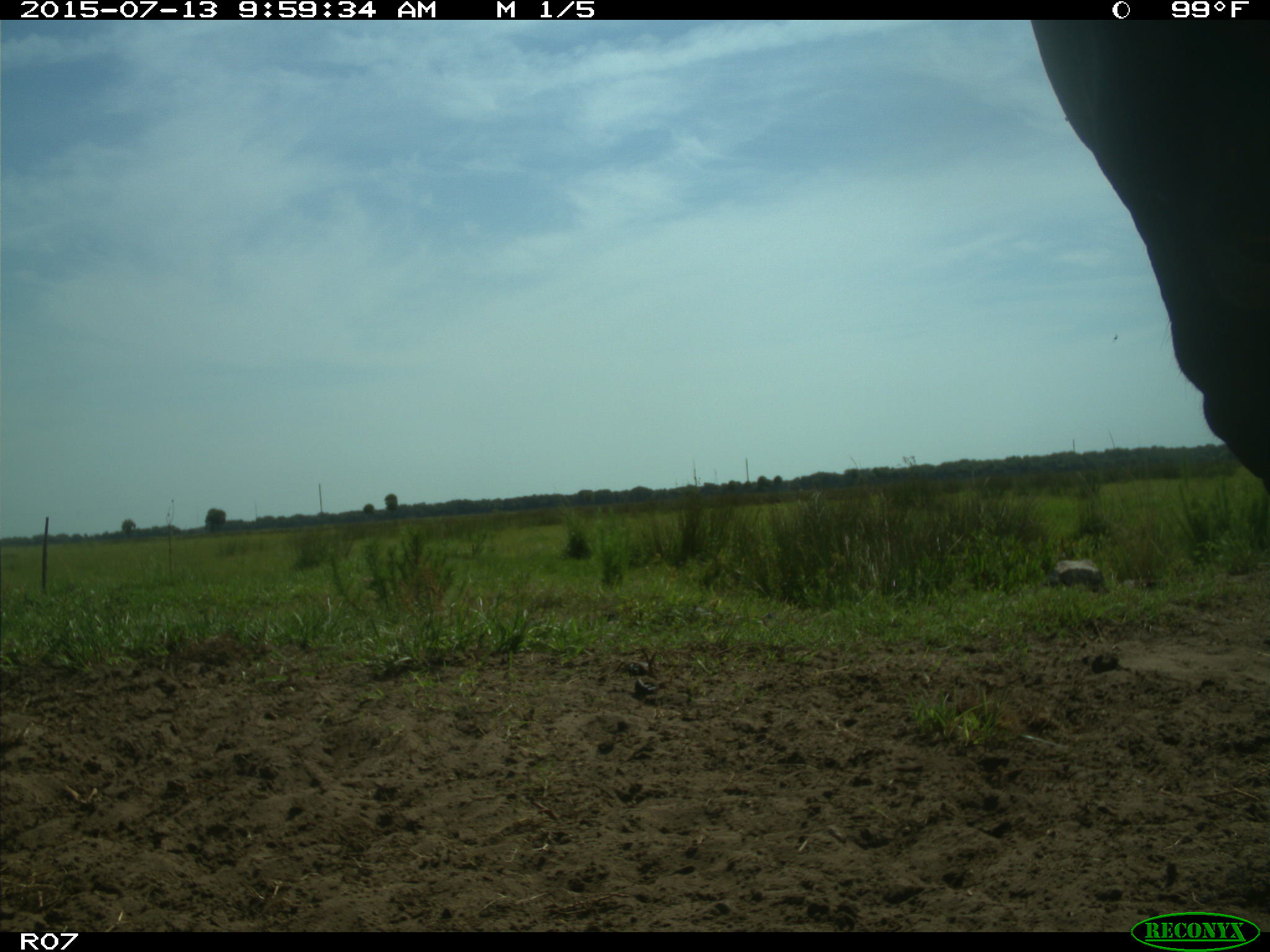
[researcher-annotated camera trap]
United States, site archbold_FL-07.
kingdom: Animalia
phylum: Chordata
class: Mammalia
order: Artiodactyla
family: Bovidae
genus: Bos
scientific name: Bos taurus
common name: domestic cow